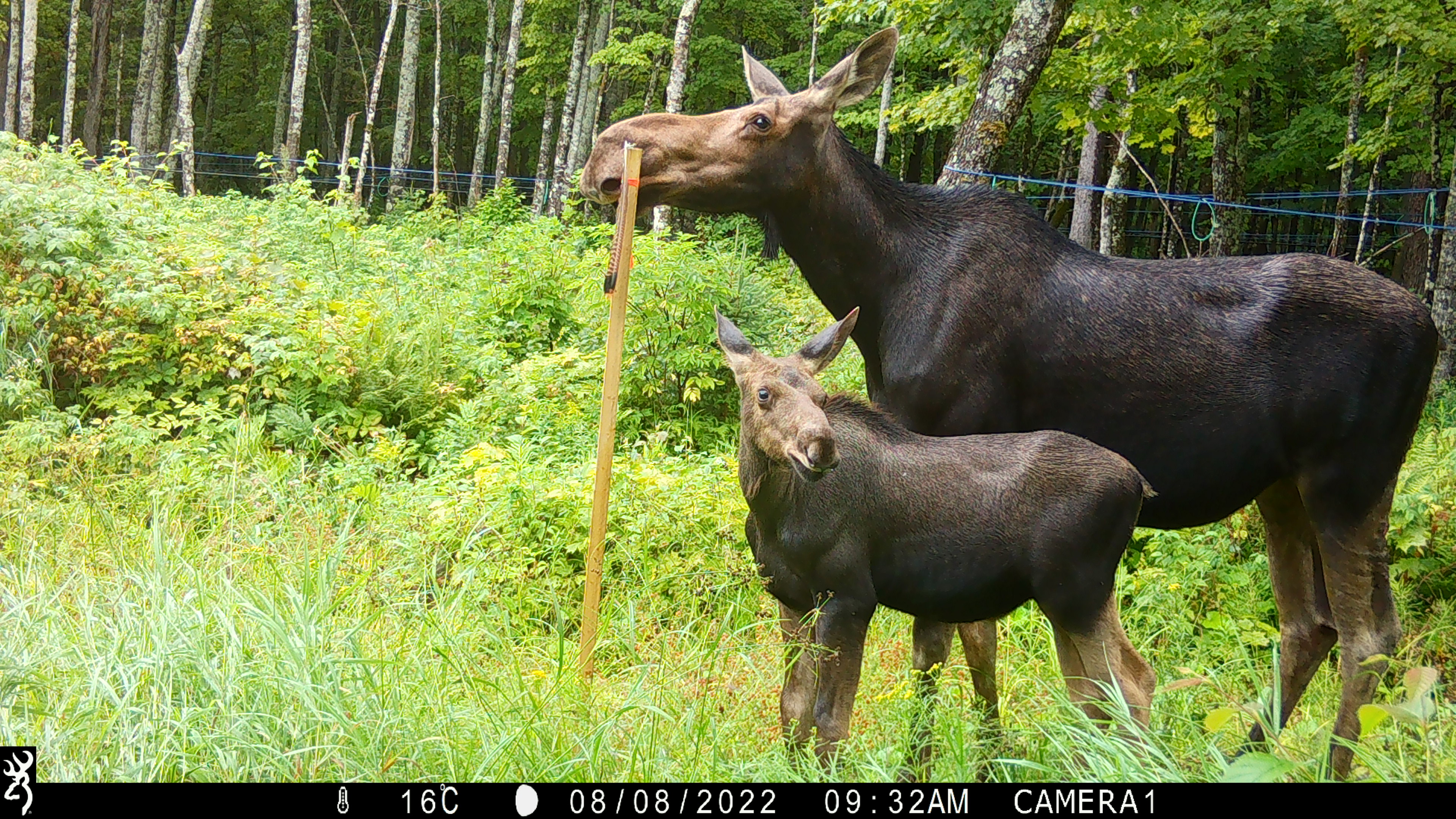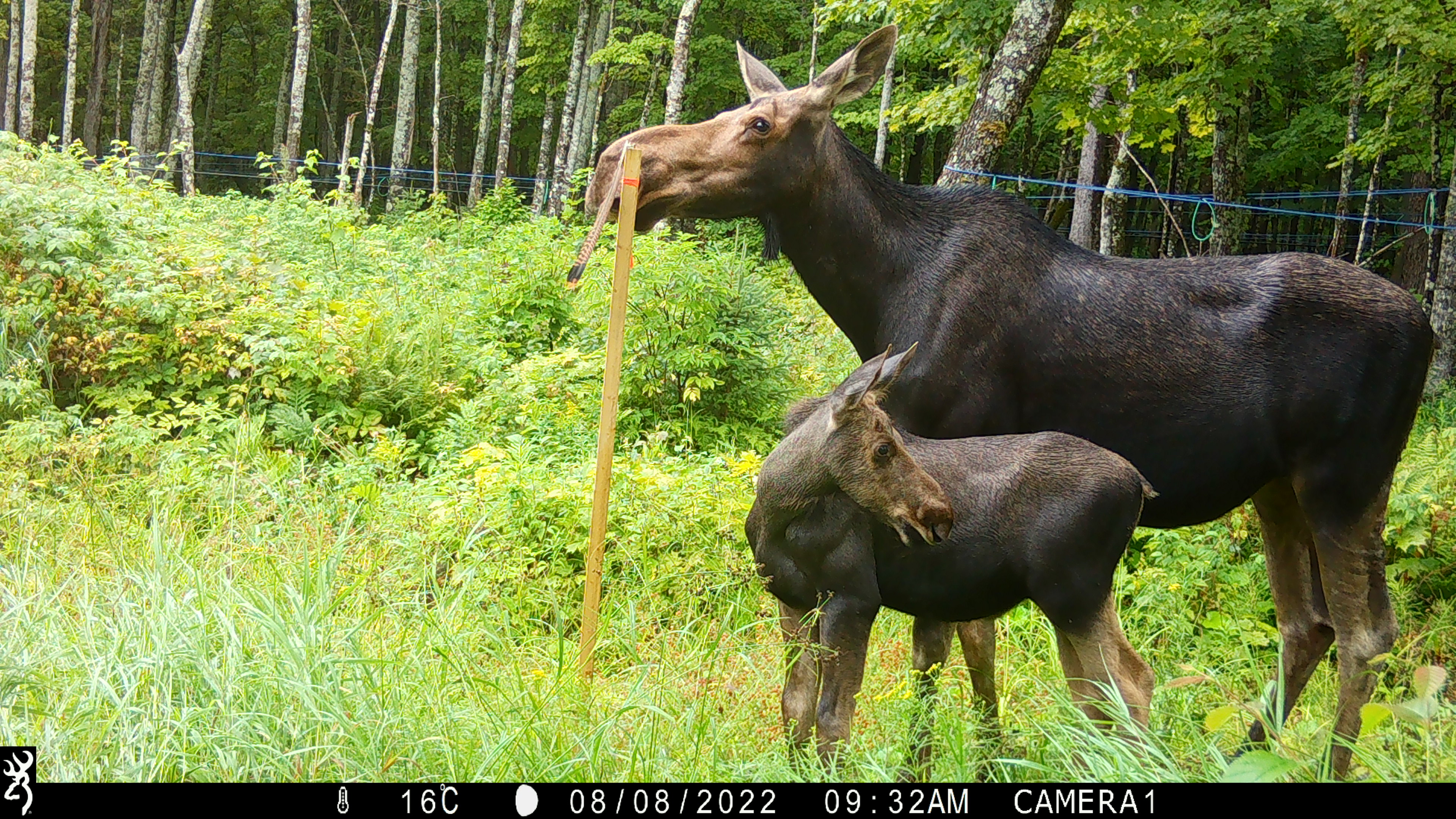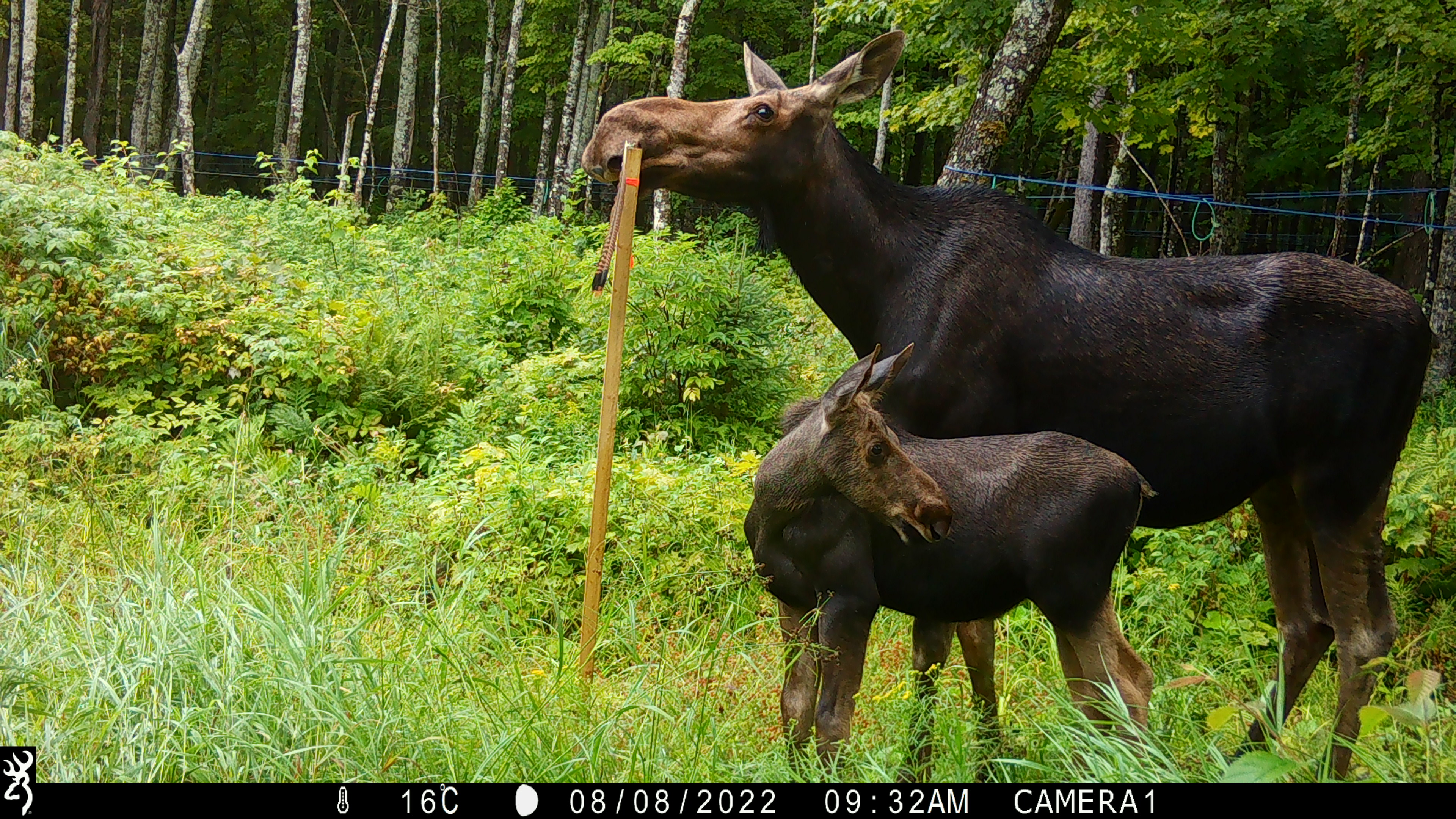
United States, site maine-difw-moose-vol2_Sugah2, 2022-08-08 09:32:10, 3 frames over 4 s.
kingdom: Animalia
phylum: Chordata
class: Mammalia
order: Artiodactyla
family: Cervidae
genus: Alces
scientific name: Alces alces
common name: moose